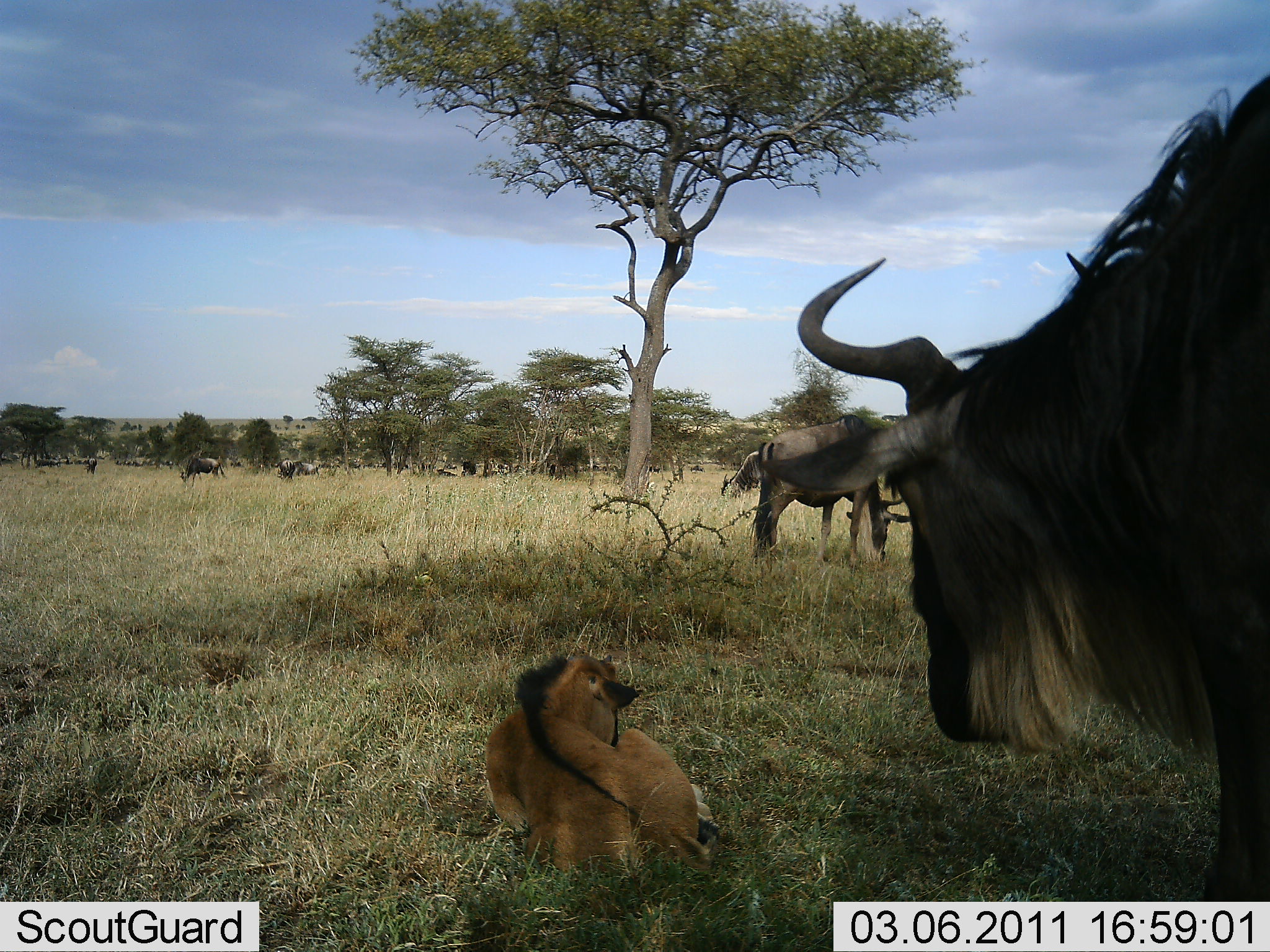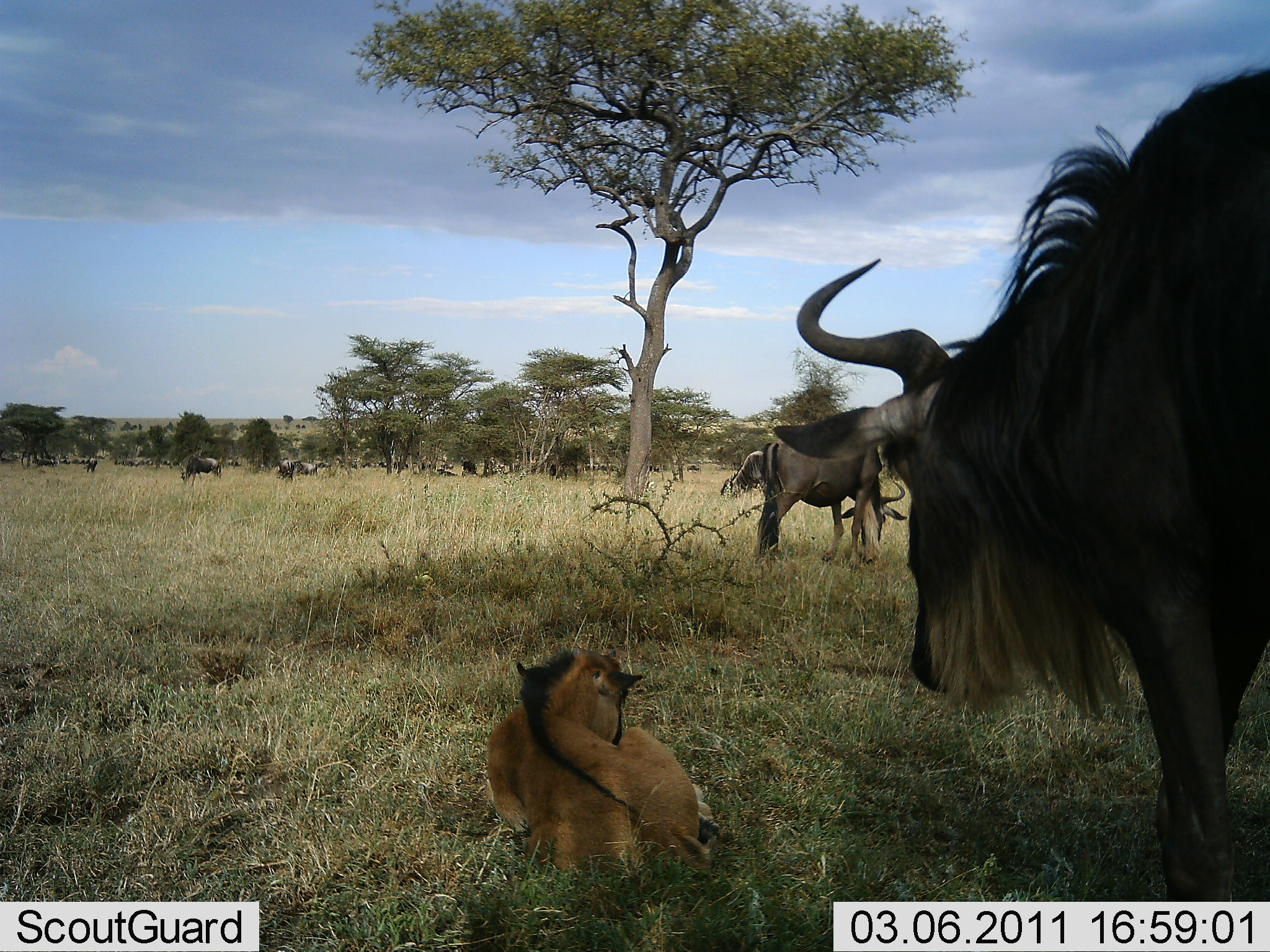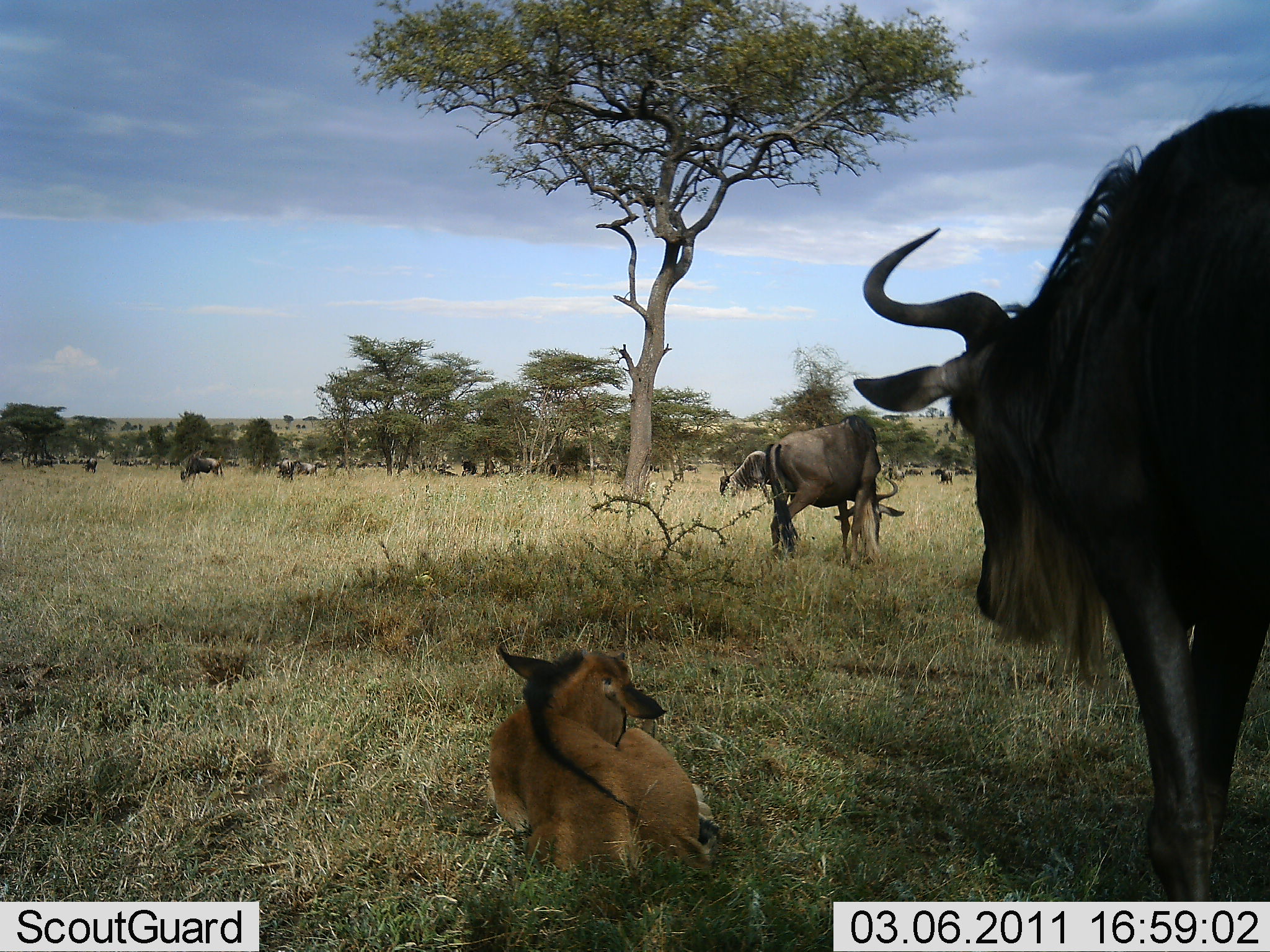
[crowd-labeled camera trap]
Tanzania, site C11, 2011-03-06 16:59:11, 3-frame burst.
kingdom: Animalia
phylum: Chordata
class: Mammalia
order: Artiodactyla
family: Bovidae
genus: Connochaetes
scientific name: Connochaetes taurinus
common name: blue wildebeest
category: wildebeest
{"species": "wildebeest (blue wildebeest) (Connochaetes taurinus)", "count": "10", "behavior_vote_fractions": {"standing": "60%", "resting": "70%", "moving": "20%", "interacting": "0%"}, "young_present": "70%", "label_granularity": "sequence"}